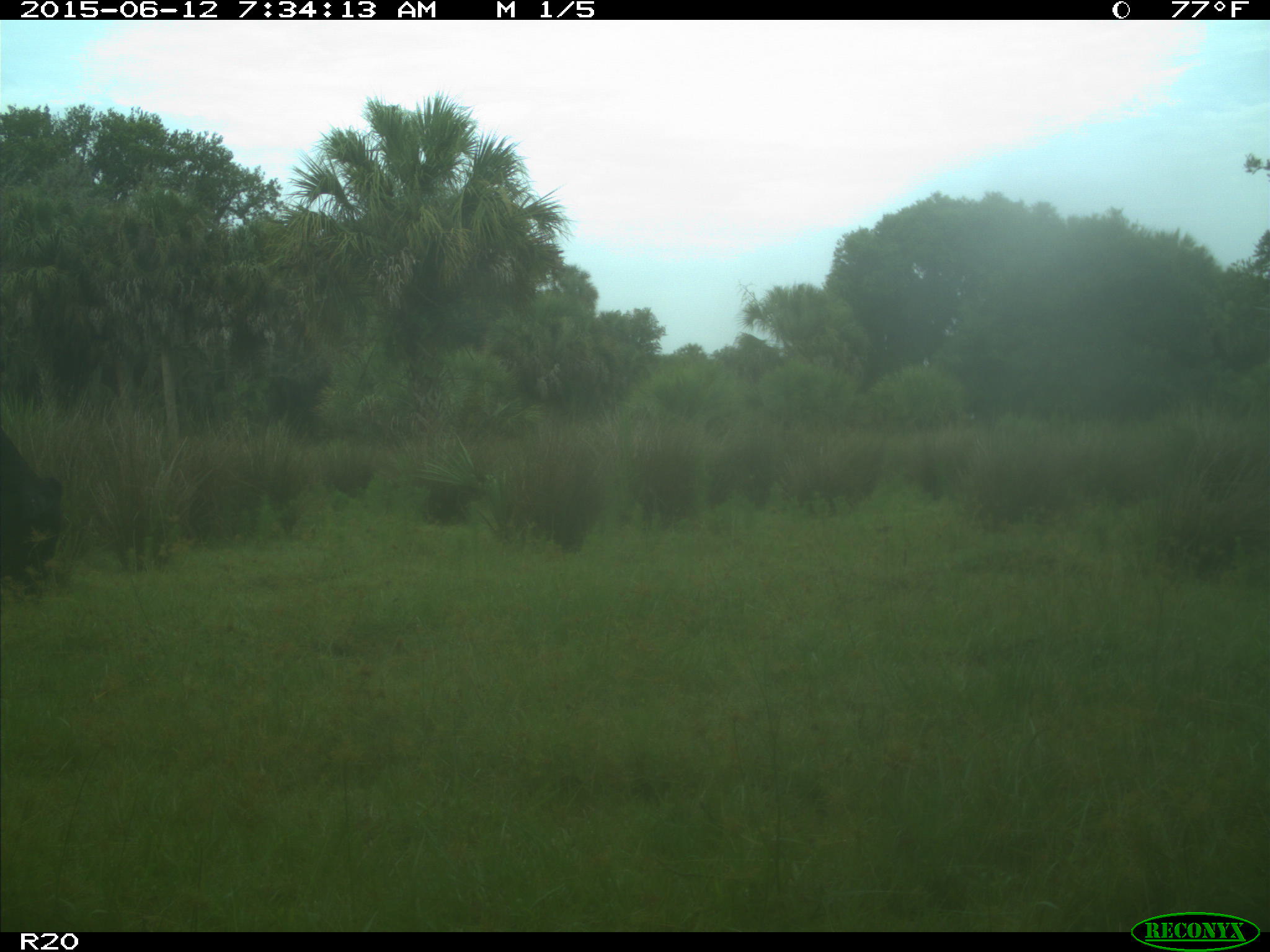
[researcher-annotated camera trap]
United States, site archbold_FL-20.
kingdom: Animalia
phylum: Chordata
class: Mammalia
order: Artiodactyla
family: Bovidae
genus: Bos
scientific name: Bos taurus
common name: domestic cow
Bos taurus (domestic cow).